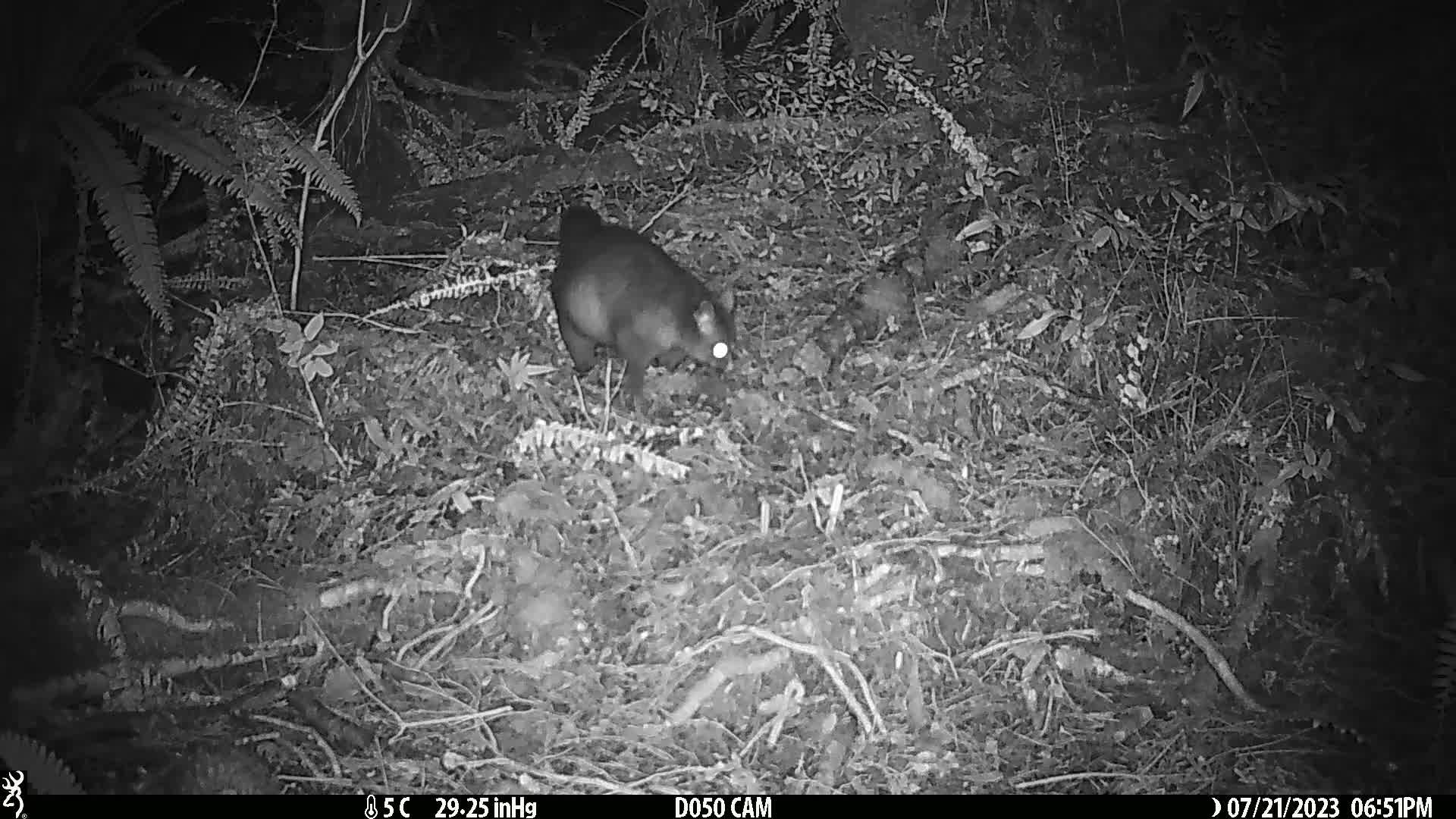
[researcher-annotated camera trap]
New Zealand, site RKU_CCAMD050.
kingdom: Animalia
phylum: Chordata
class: Mammalia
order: Diprotodontia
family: Phalangeridae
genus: Trichosurus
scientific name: Trichosurus vulpecula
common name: common brushtail possum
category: possum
Possum (common brushtail possum) (Trichosurus vulpecula).